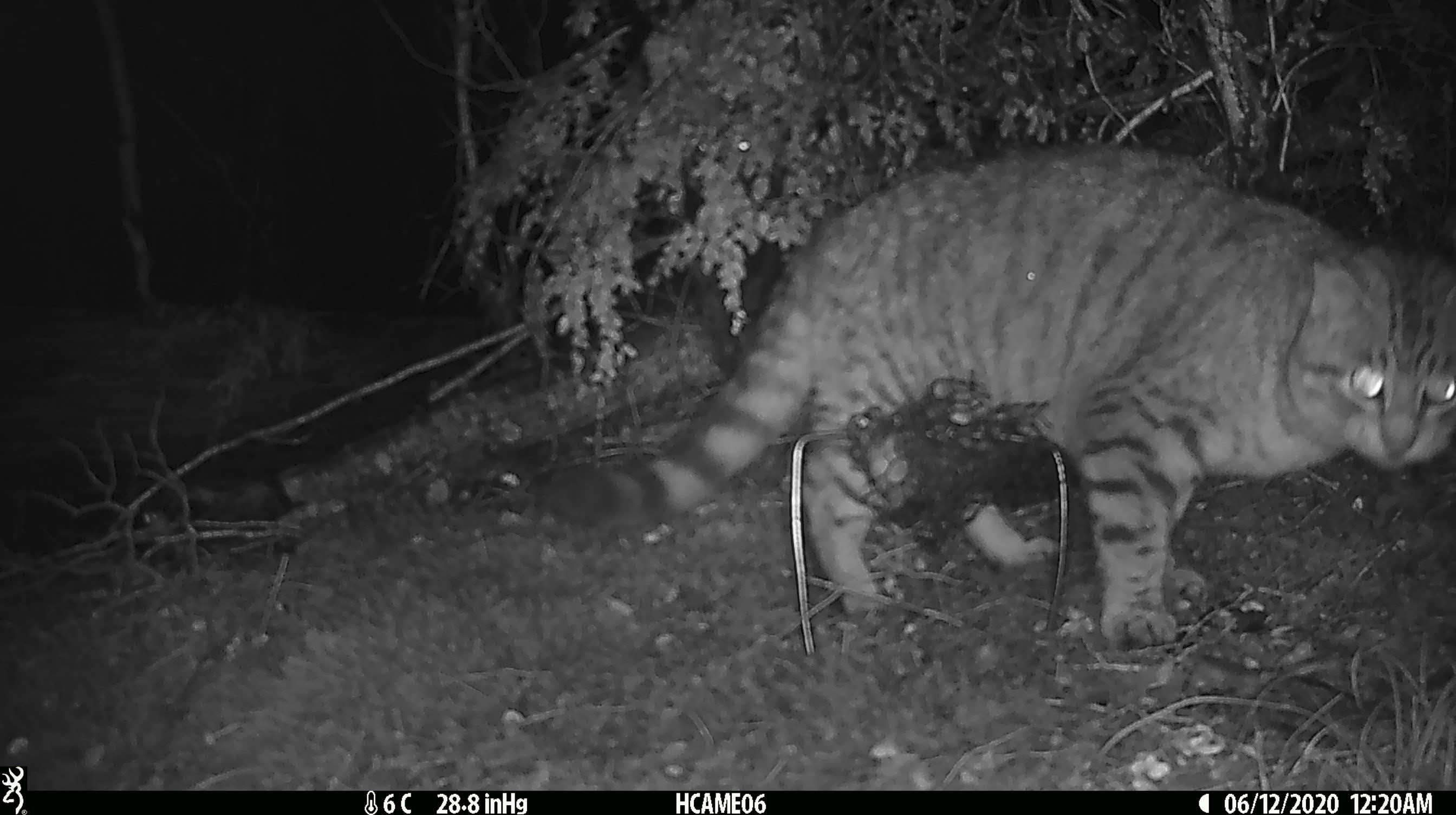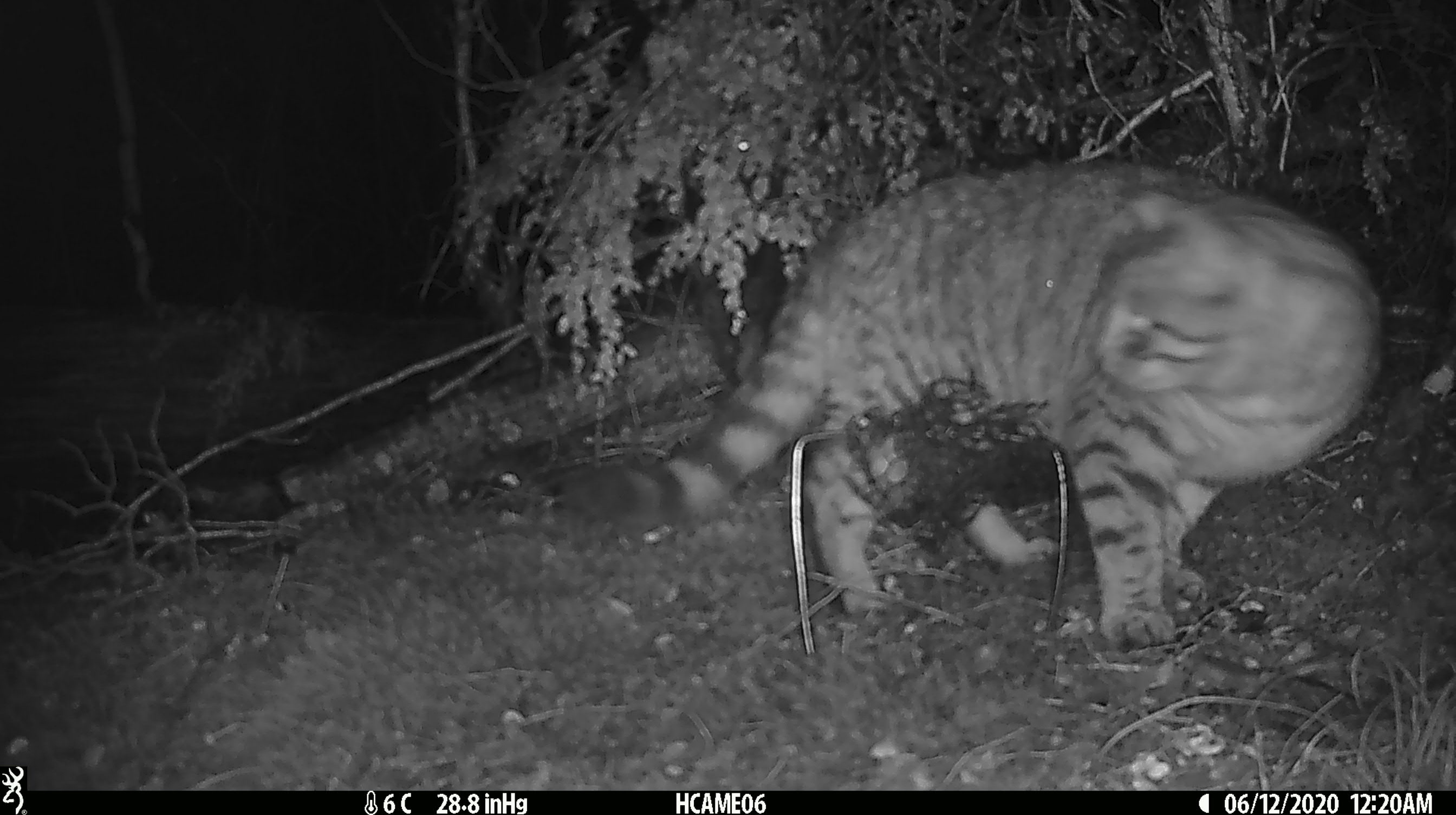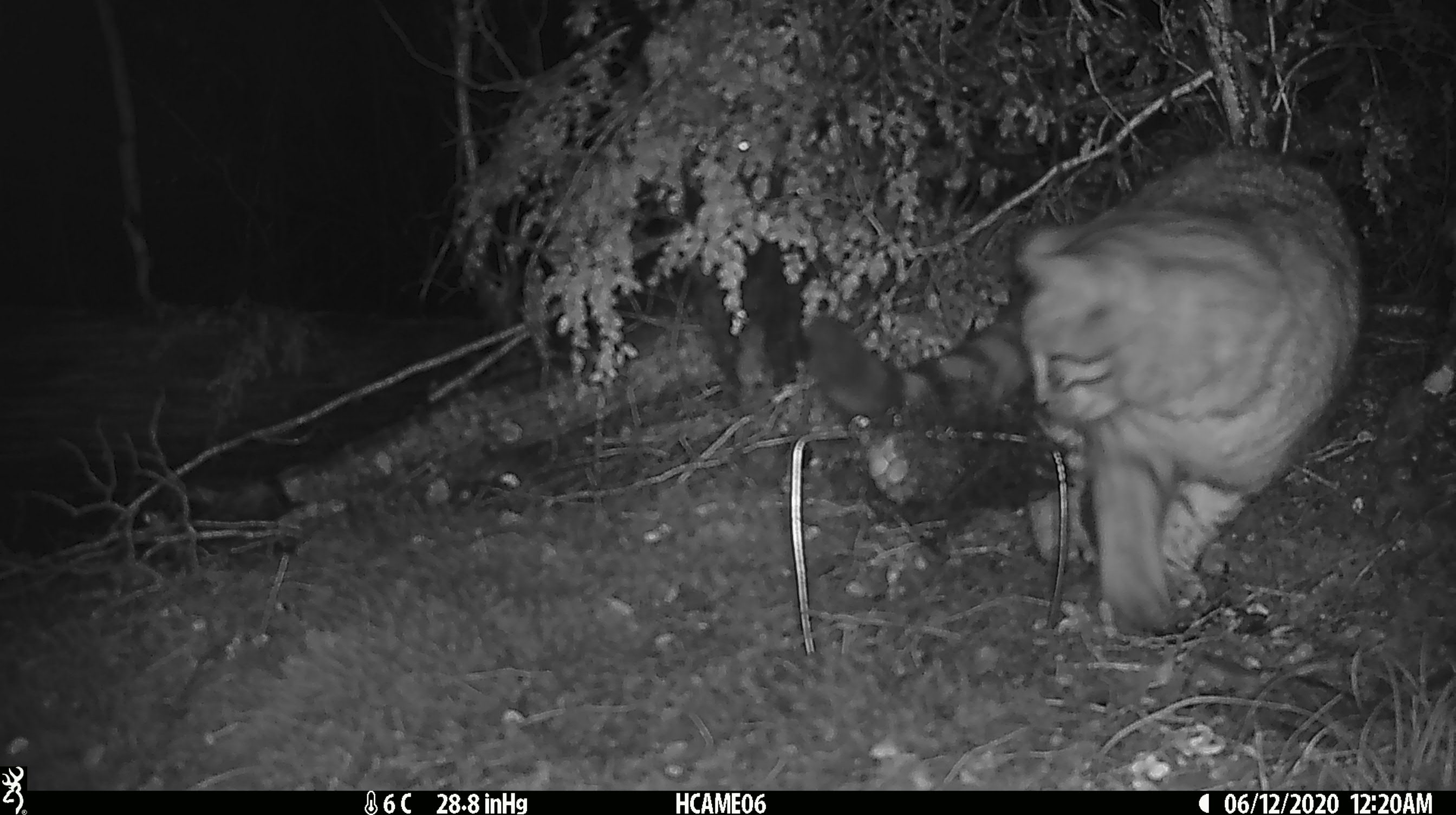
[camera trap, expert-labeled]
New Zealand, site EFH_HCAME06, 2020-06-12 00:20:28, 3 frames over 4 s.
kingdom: Animalia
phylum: Chordata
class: Mammalia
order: Carnivora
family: Felidae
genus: Felis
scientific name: Felis catus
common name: domestic cat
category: cat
Cat (domestic cat) (Felis catus).